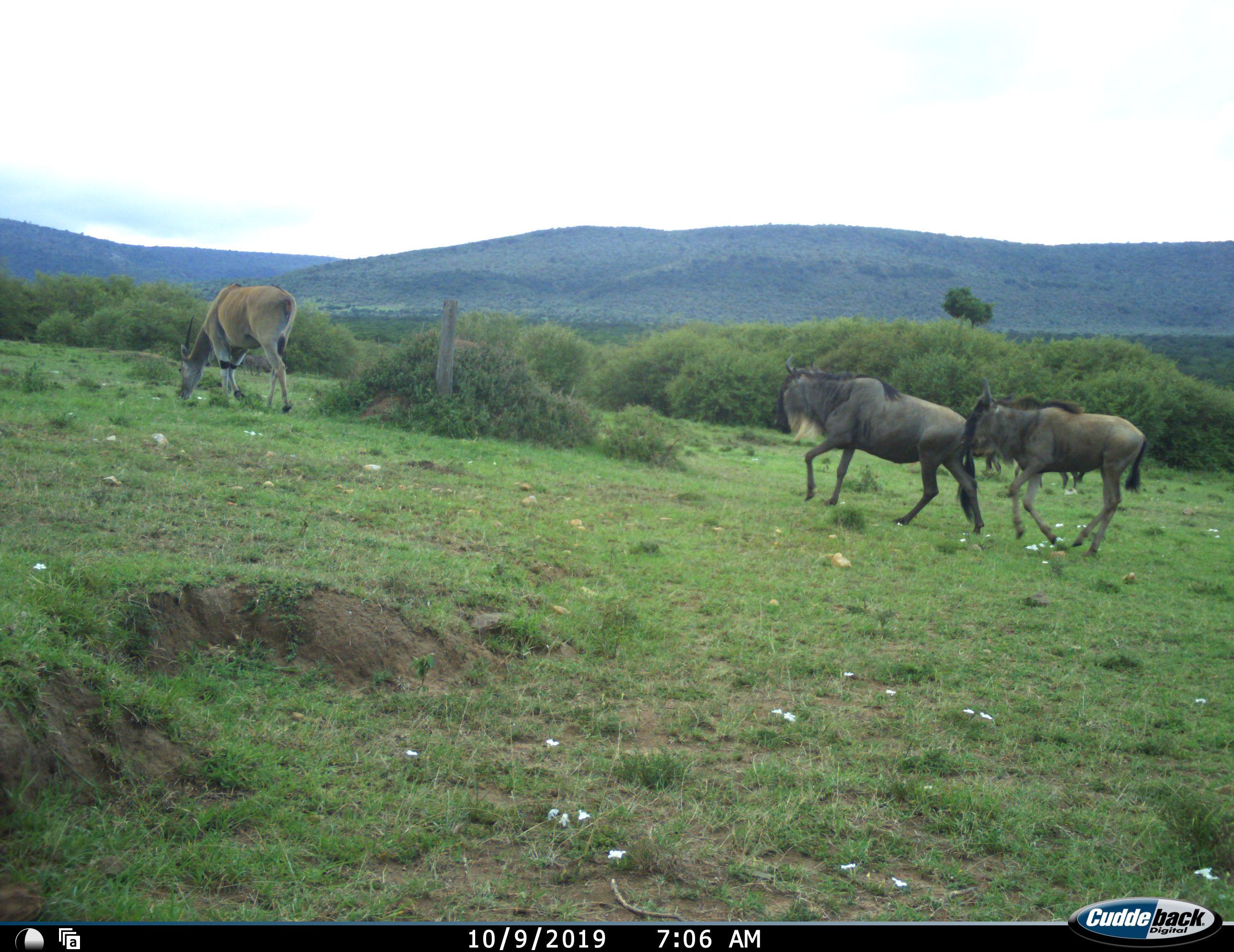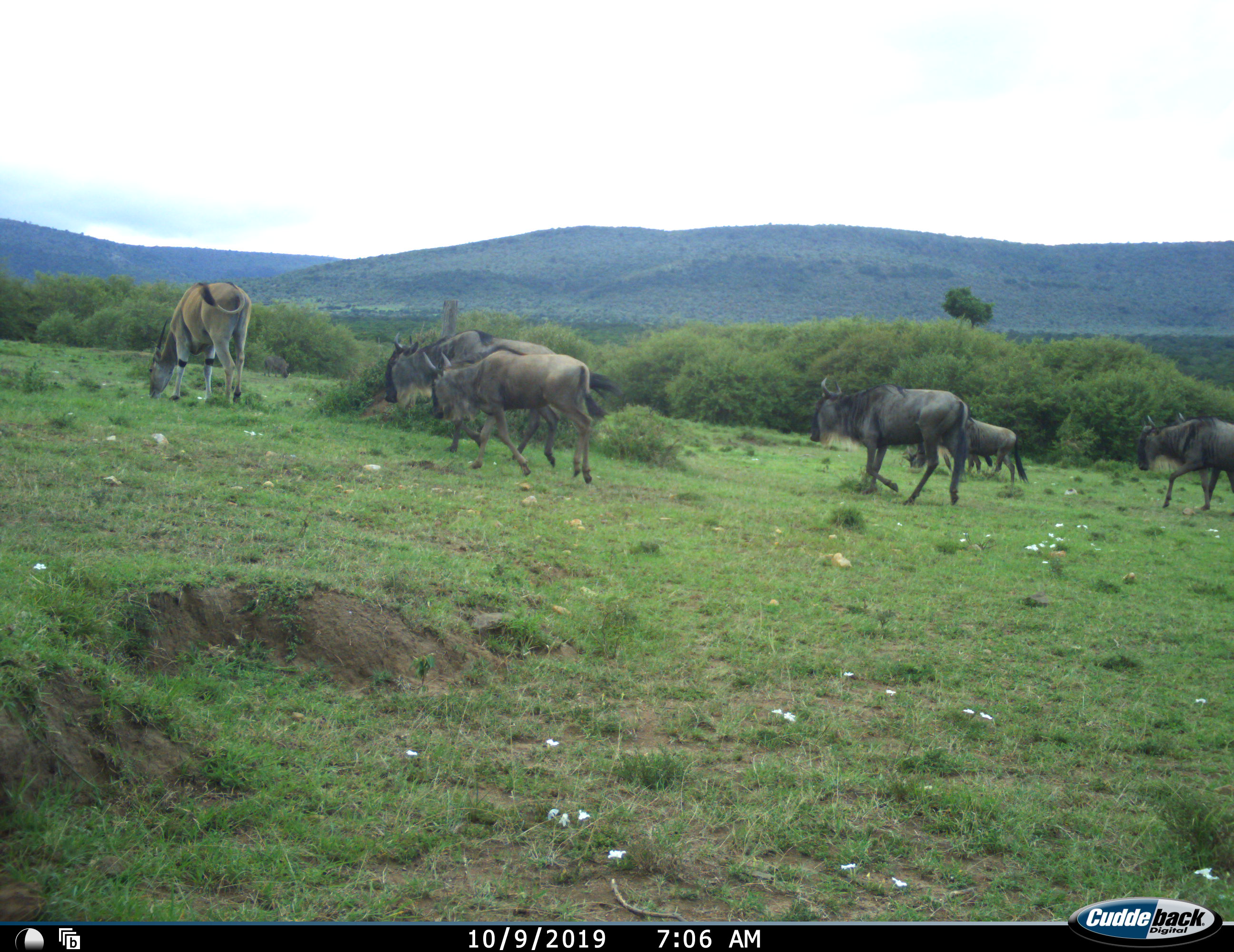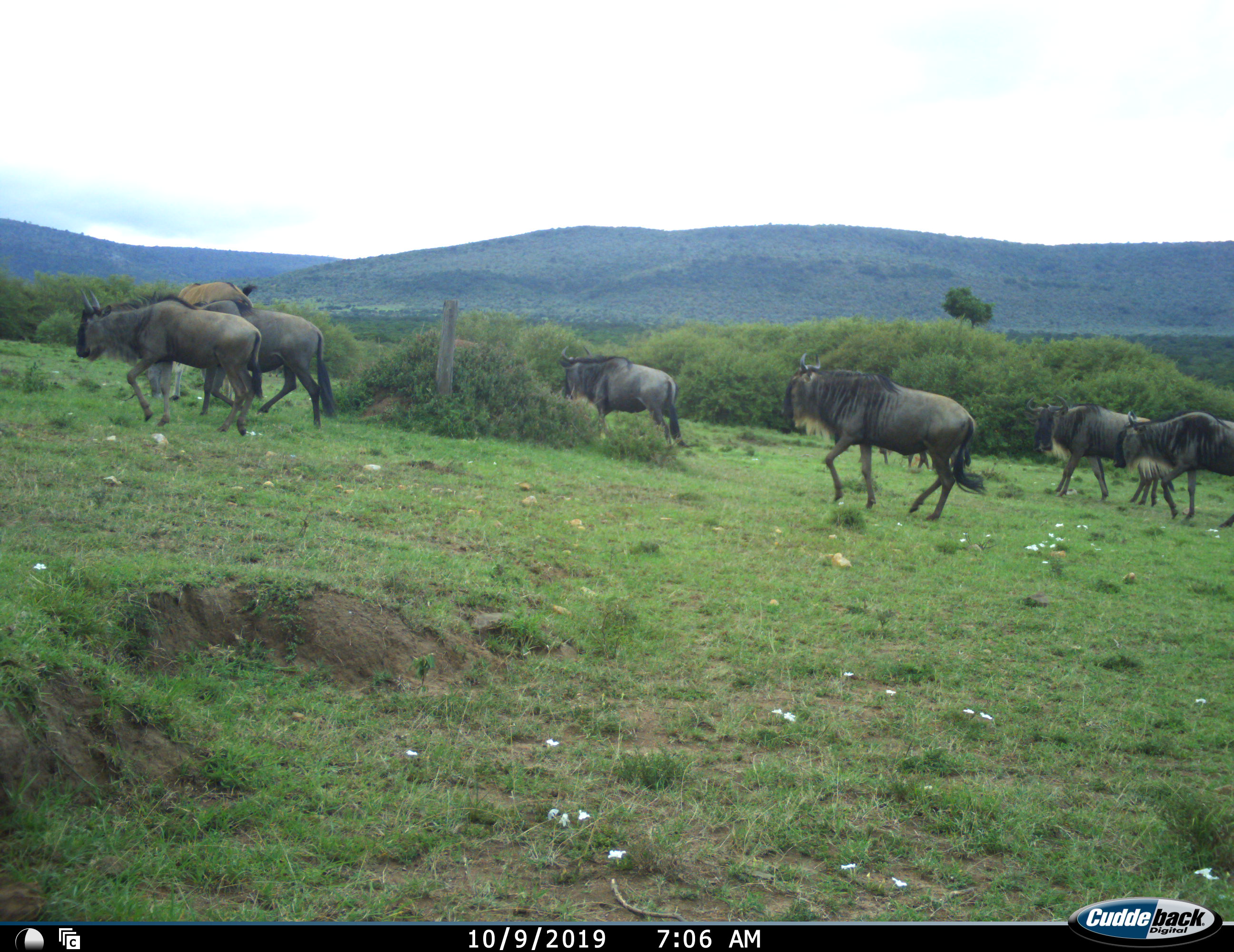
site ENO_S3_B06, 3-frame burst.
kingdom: Animalia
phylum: Chordata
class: Mammalia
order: Artiodactyla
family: Bovidae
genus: Tragelaphus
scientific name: Tragelaphus oryx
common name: eland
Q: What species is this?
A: Eland (Tragelaphus oryx).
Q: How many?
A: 1.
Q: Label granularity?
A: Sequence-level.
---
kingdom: Animalia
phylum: Chordata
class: Mammalia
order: Artiodactyla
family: Bovidae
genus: Connochaetes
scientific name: Connochaetes taurinus taurinus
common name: blue wildebeest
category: wildebeestblue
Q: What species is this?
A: Wildebeestblue (blue wildebeest) (Connochaetes taurinus taurinus).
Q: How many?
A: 7.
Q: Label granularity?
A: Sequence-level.